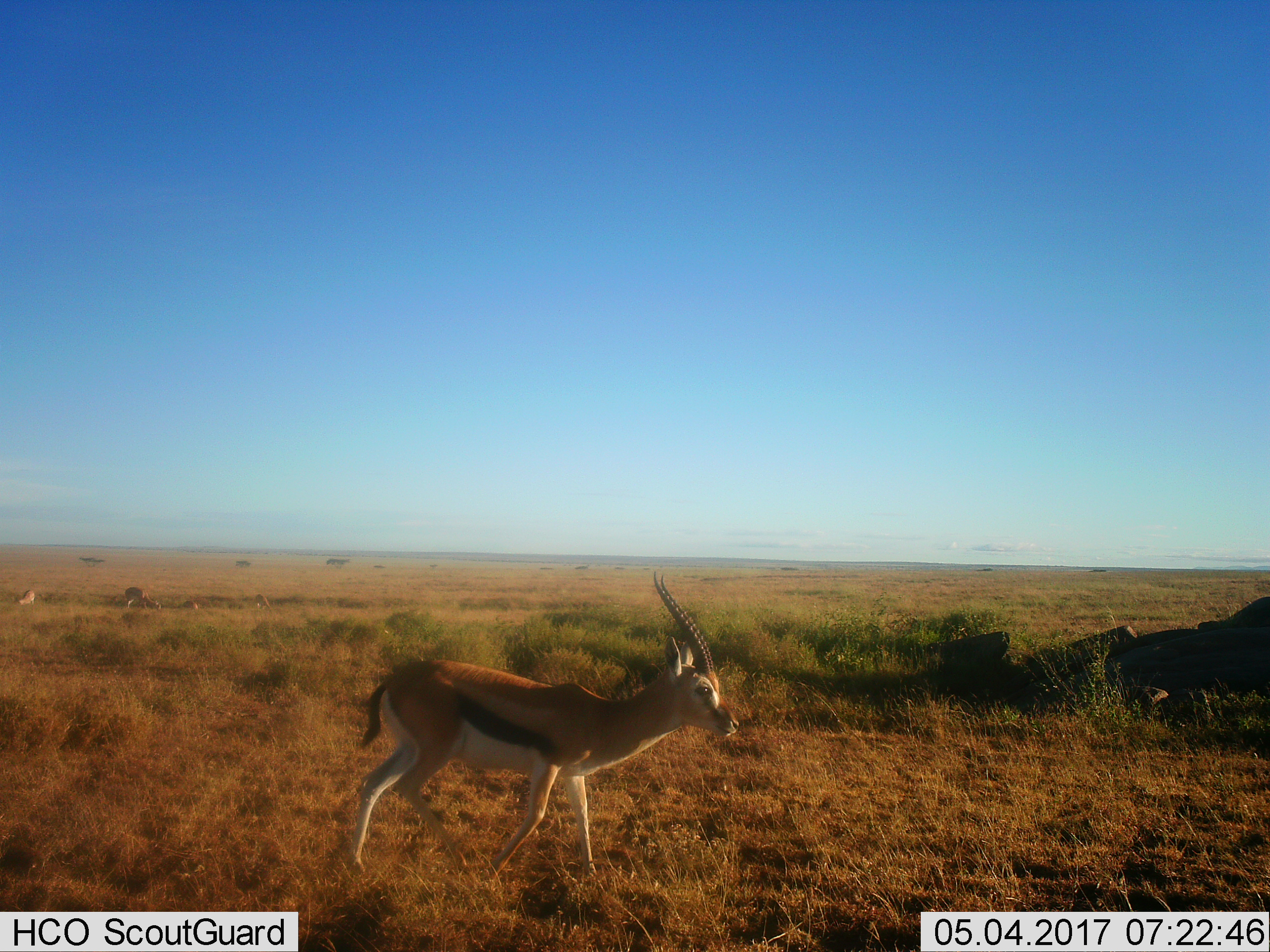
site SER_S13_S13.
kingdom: Animalia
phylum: Chordata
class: Mammalia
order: Artiodactyla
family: Bovidae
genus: Eudorcas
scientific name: Eudorcas thomsonii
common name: thomson's gazelle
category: gazellethomsons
Gazellethomsons (thomson's gazelle) (Eudorcas thomsonii), count 4. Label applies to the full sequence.